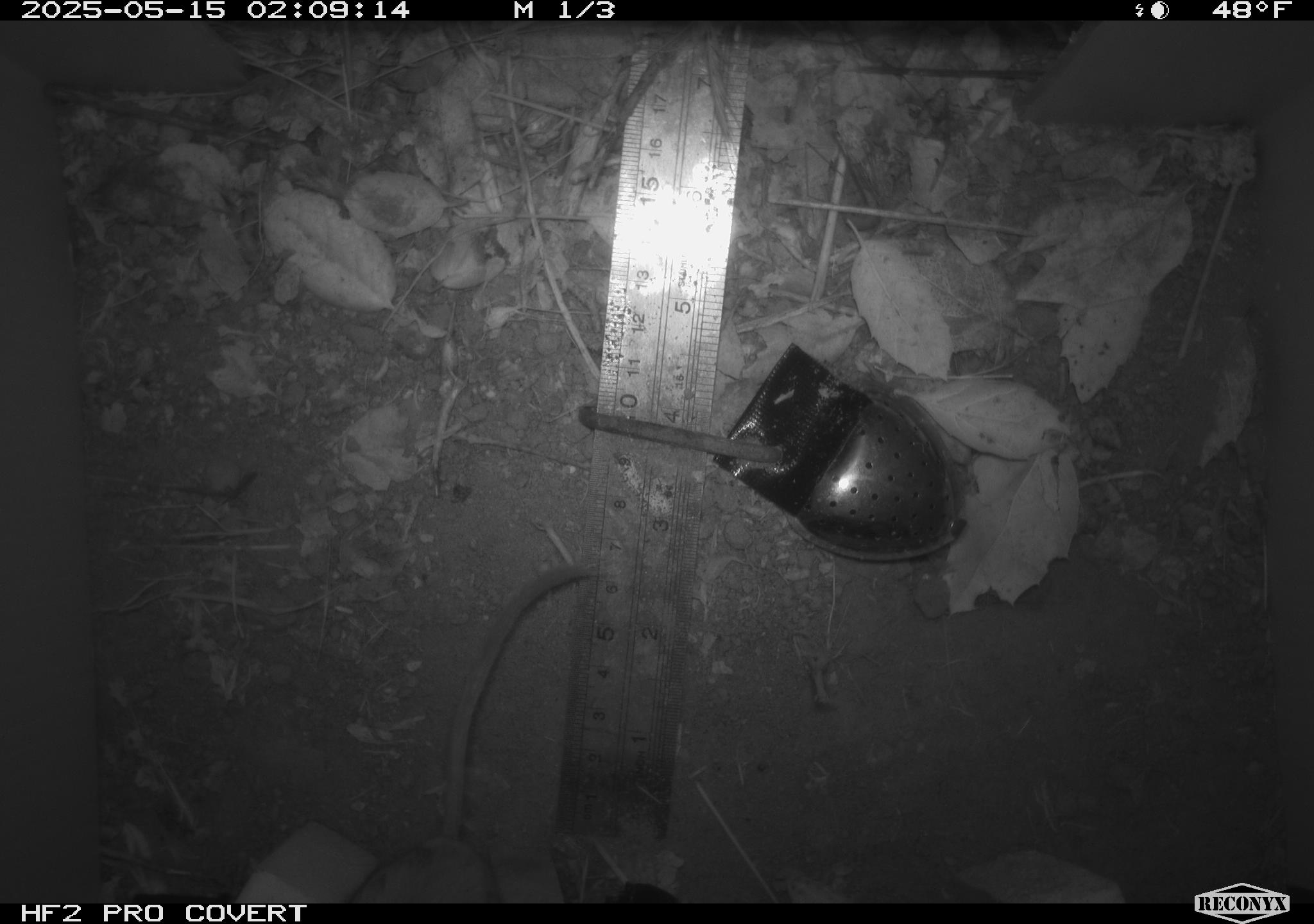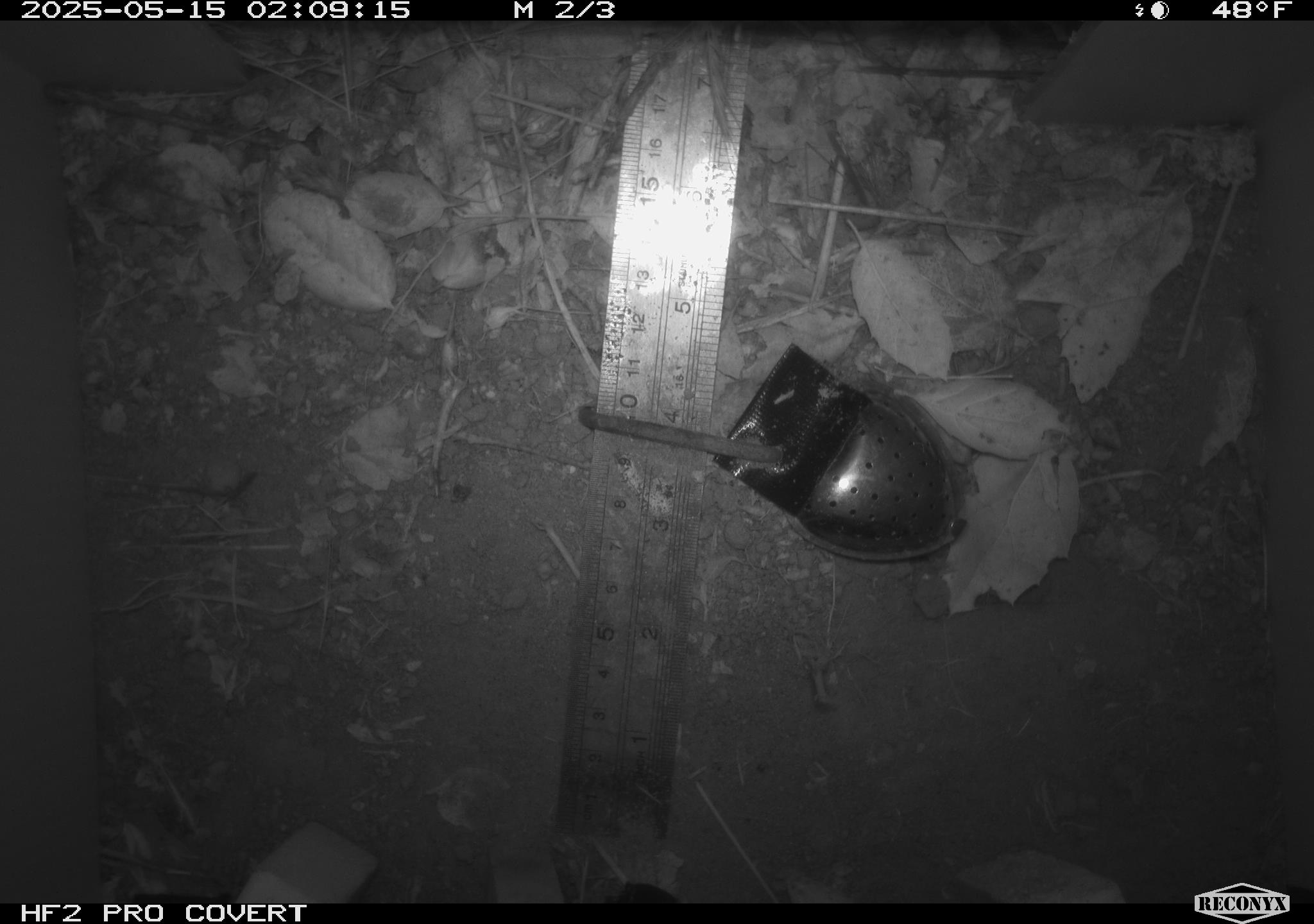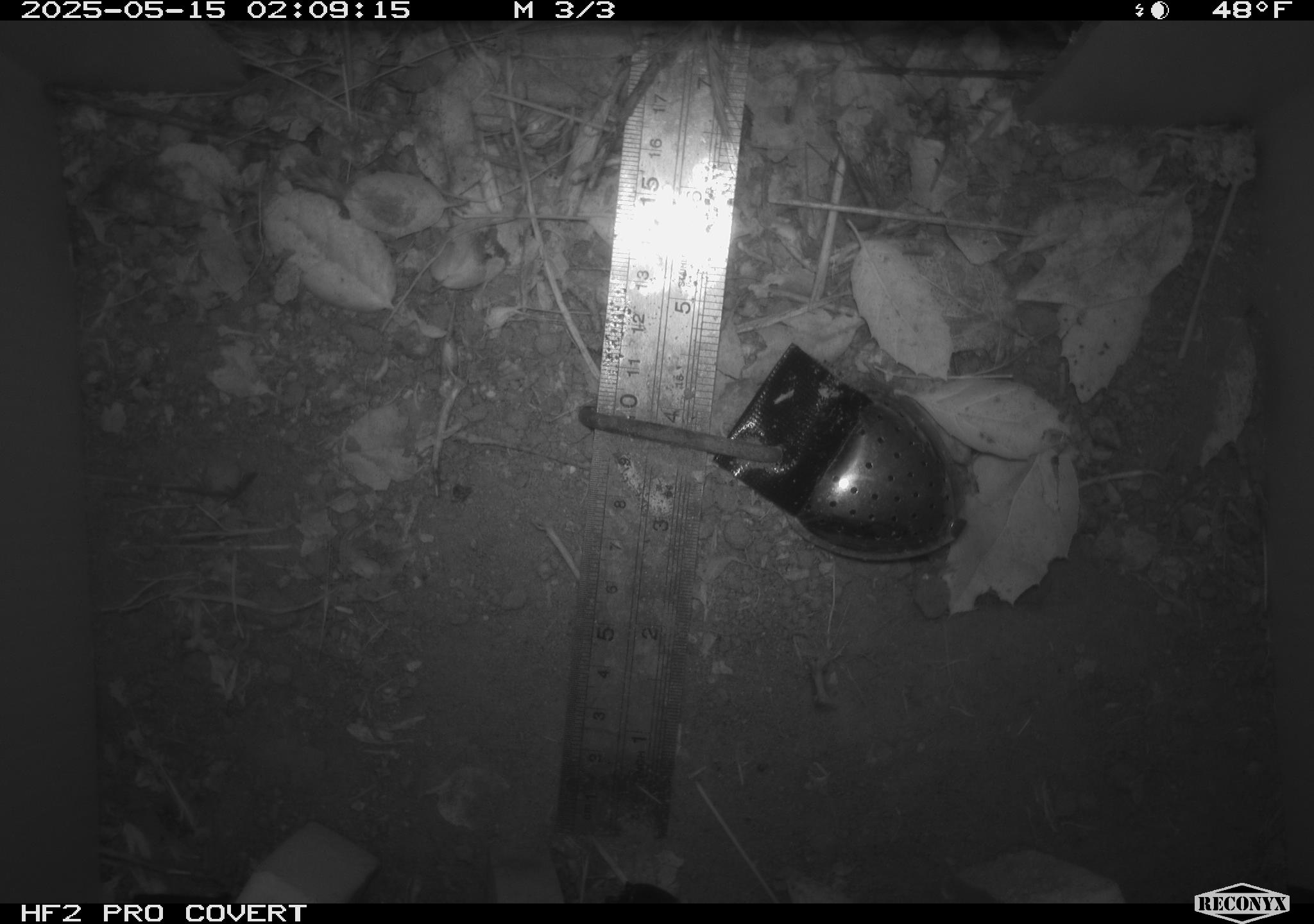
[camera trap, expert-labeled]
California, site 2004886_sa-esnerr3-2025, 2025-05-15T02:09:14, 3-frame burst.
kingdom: Animalia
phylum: Chordata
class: Mammalia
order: Rodentia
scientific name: Rodentia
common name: rodent